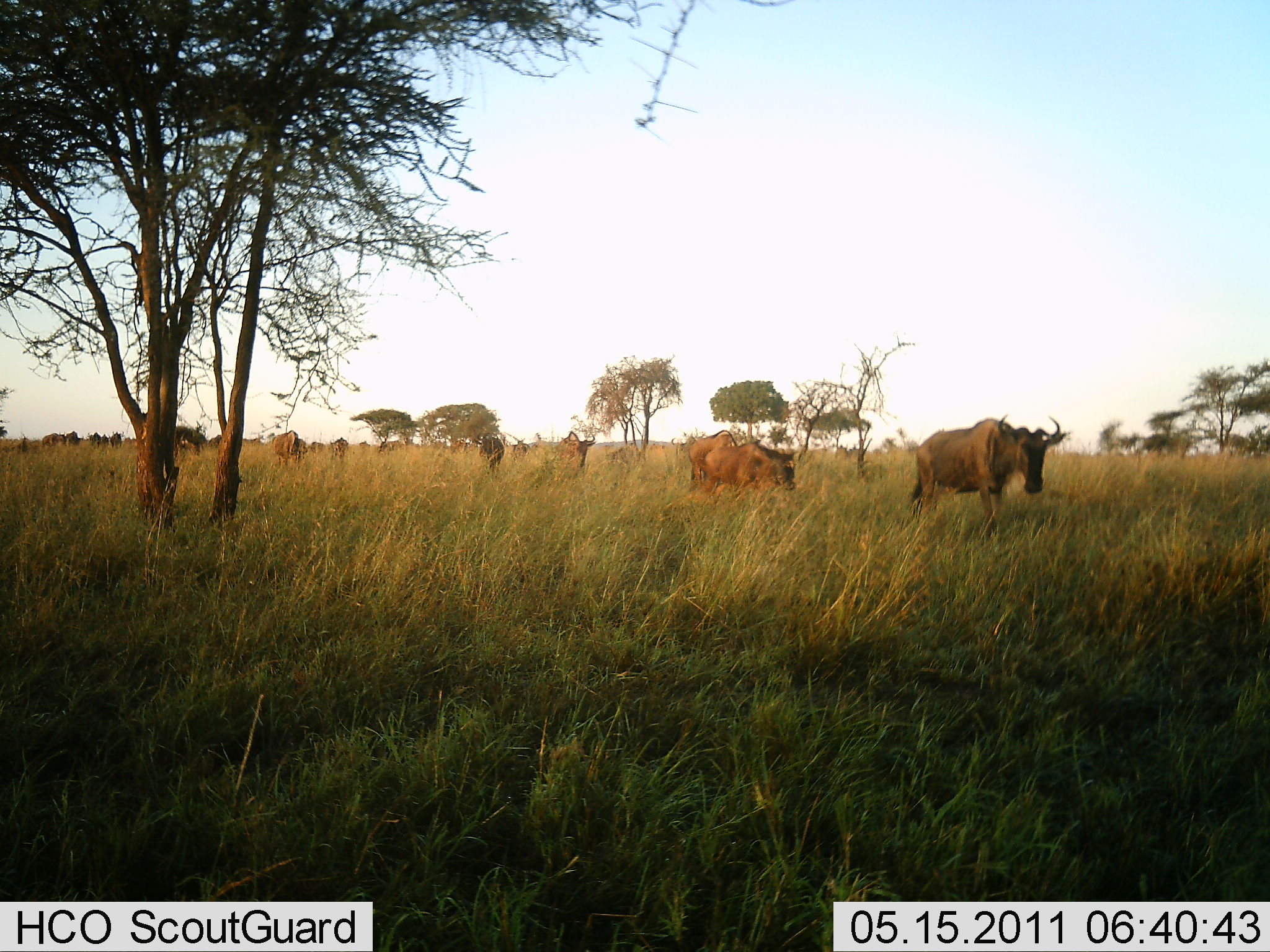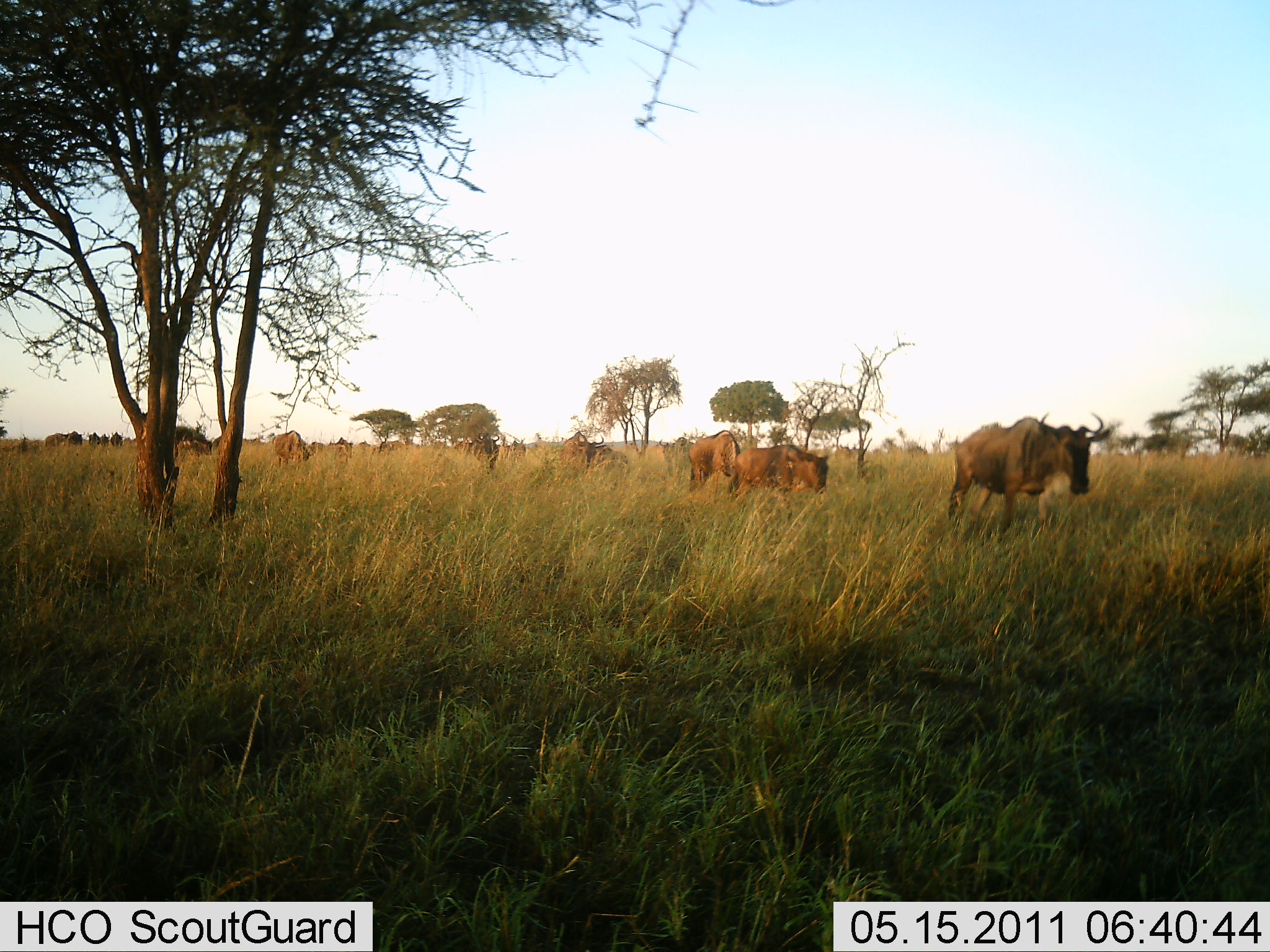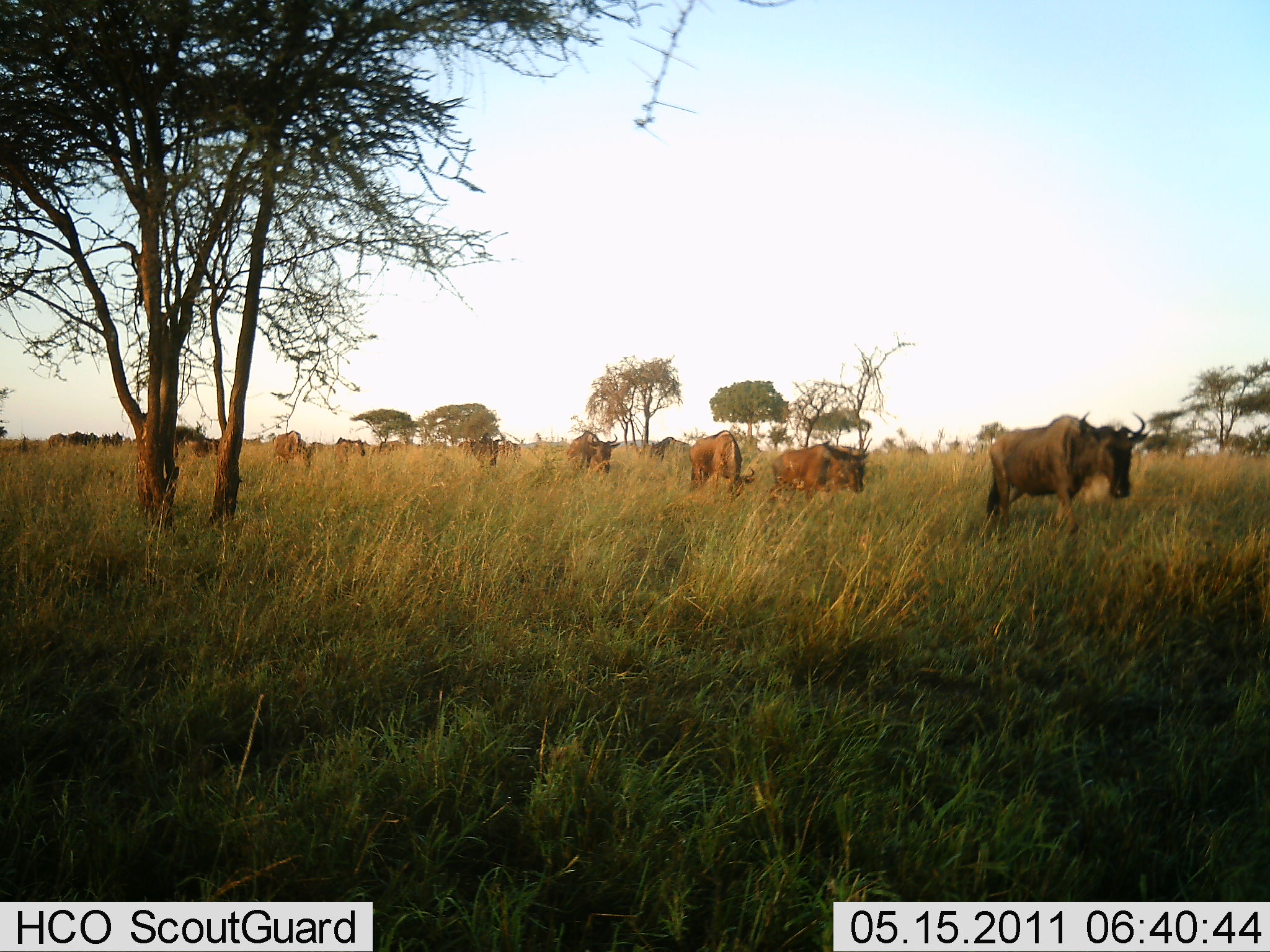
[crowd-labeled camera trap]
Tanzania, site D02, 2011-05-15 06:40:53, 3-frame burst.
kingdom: Animalia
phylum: Chordata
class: Mammalia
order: Artiodactyla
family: Bovidae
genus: Connochaetes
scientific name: Connochaetes taurinus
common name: blue wildebeest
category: wildebeest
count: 11-50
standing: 7%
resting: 0%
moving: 93%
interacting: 0%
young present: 0%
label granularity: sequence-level